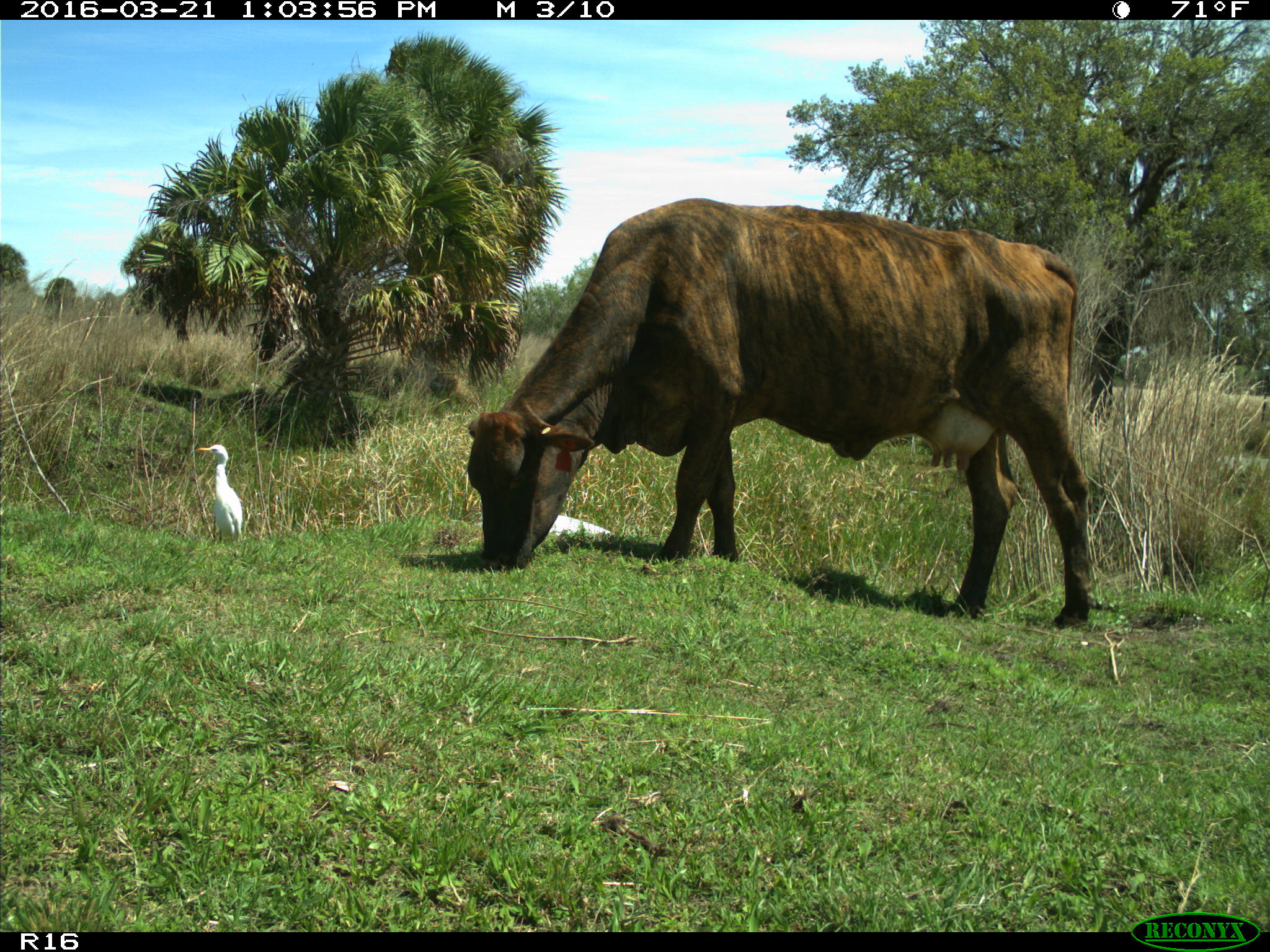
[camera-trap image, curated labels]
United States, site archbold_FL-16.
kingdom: Animalia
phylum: Chordata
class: Mammalia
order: Artiodactyla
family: Bovidae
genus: Bos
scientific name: Bos taurus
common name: domestic cow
Bos taurus (domestic cow).